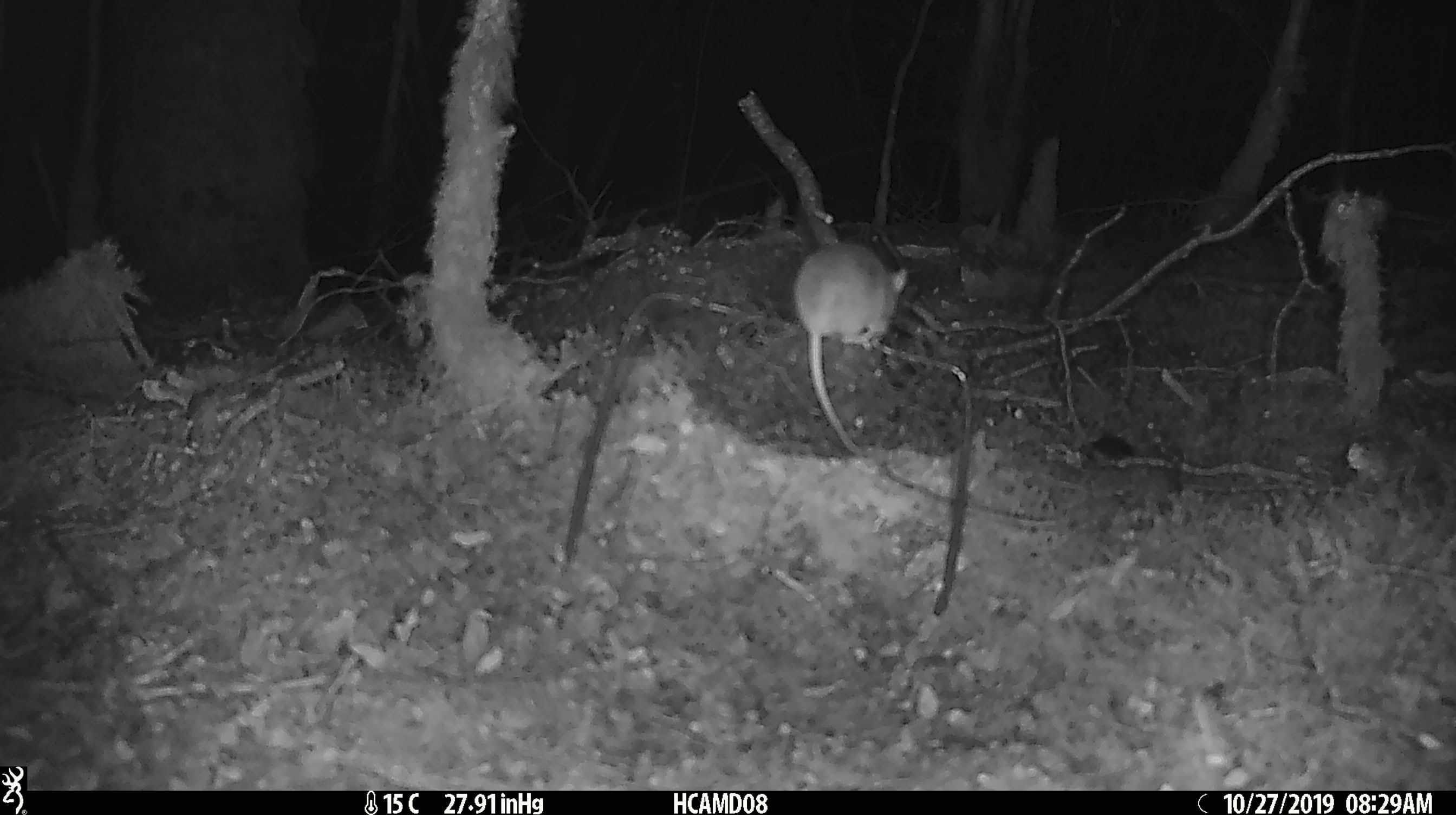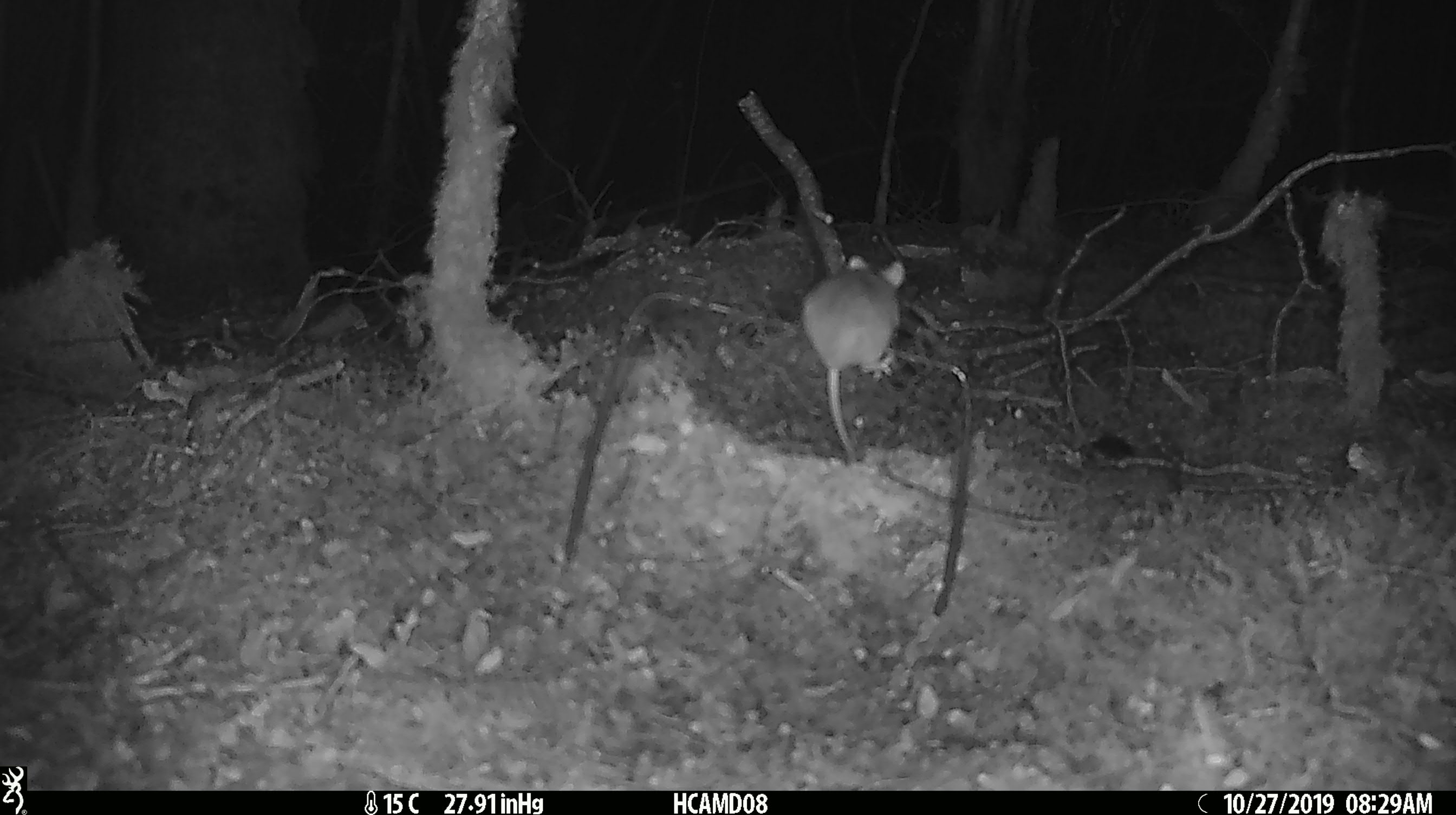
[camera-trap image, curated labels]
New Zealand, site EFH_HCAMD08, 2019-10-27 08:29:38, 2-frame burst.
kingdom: Animalia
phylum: Chordata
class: Mammalia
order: Rodentia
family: Muridae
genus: Mus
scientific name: Mus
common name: mouse